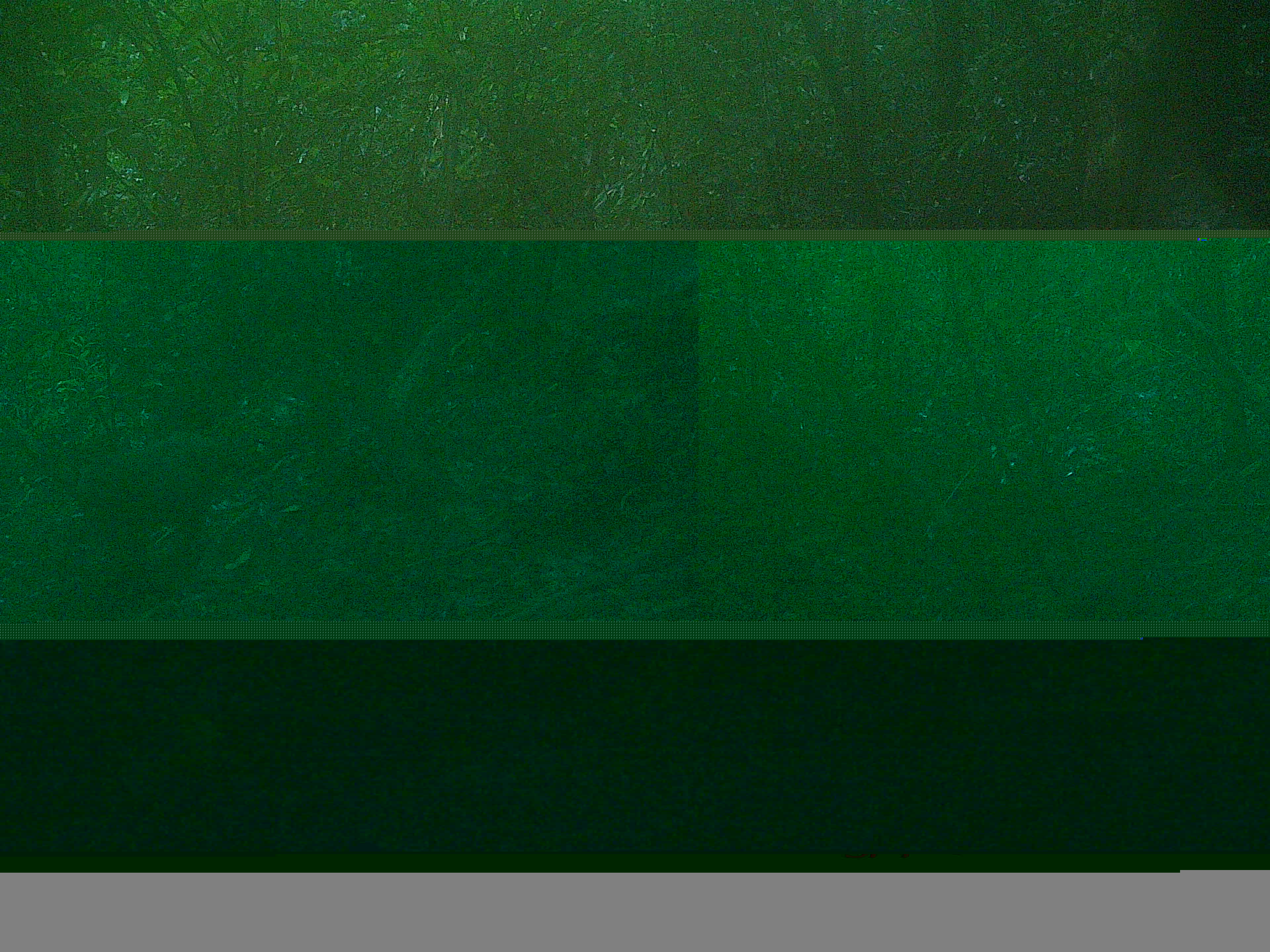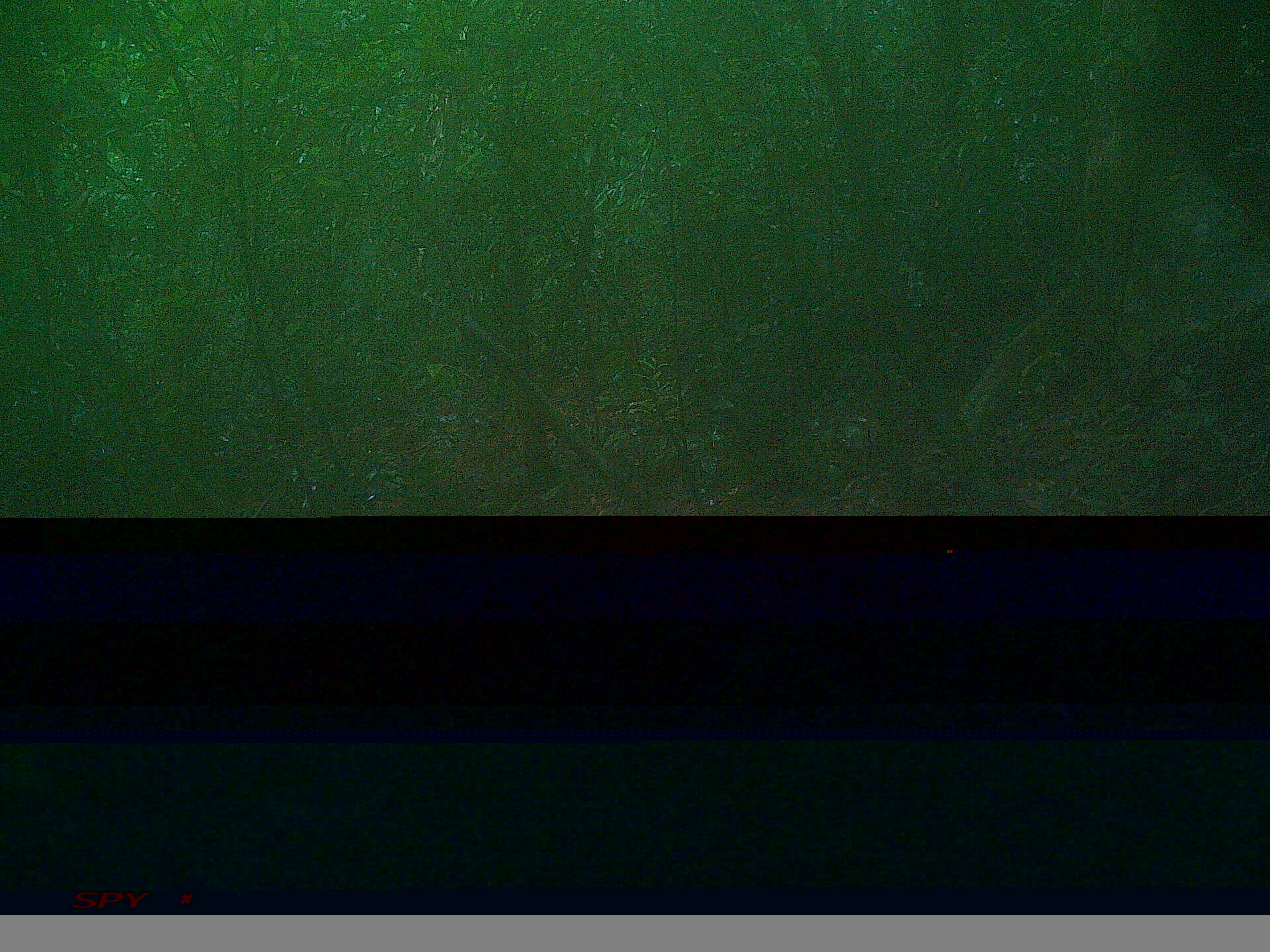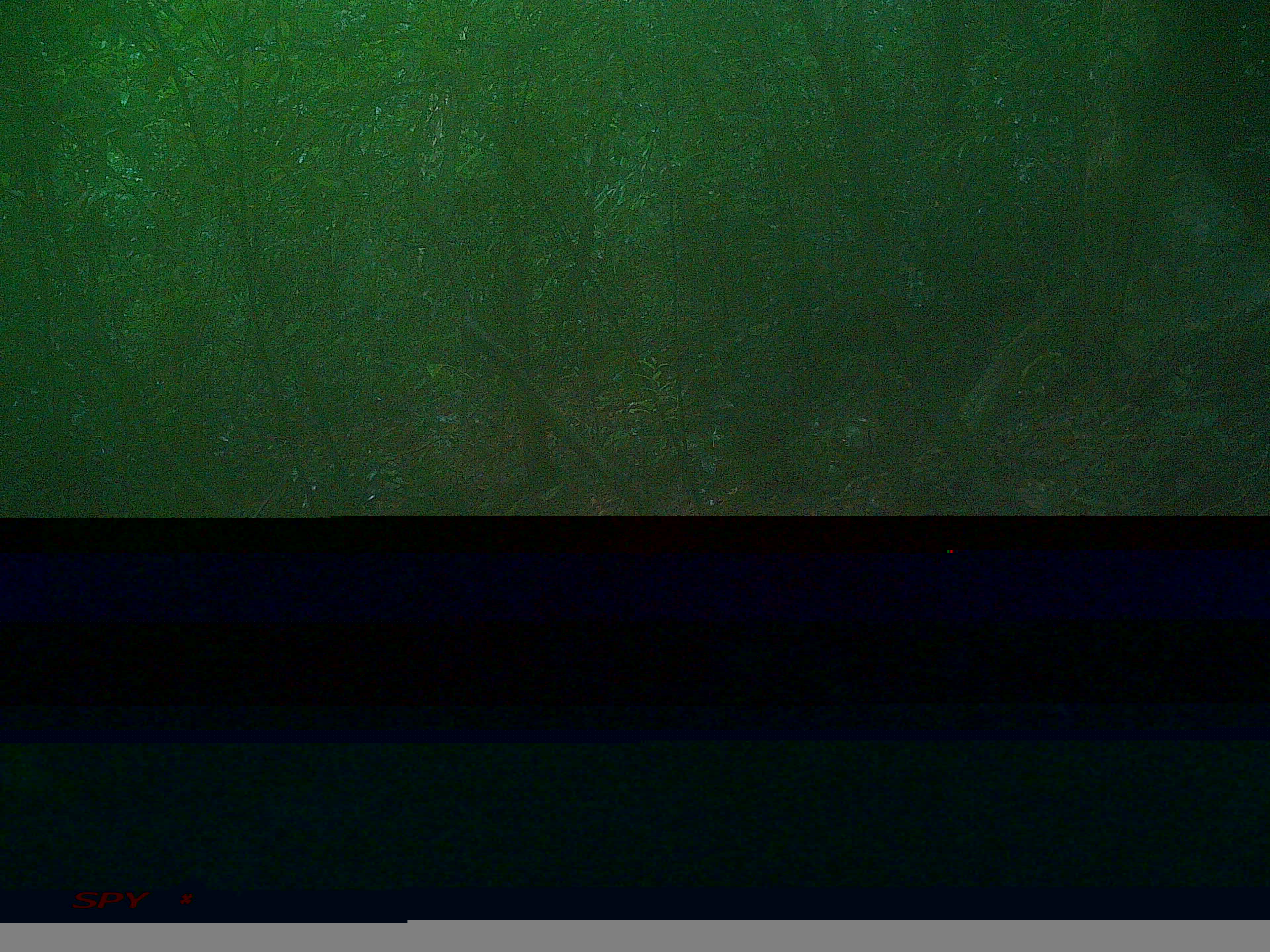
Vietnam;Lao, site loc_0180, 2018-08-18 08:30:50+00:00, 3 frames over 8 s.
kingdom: Animalia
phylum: Chordata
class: Mammalia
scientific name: Mammalia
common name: mammal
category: unidentified mammal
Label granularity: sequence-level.